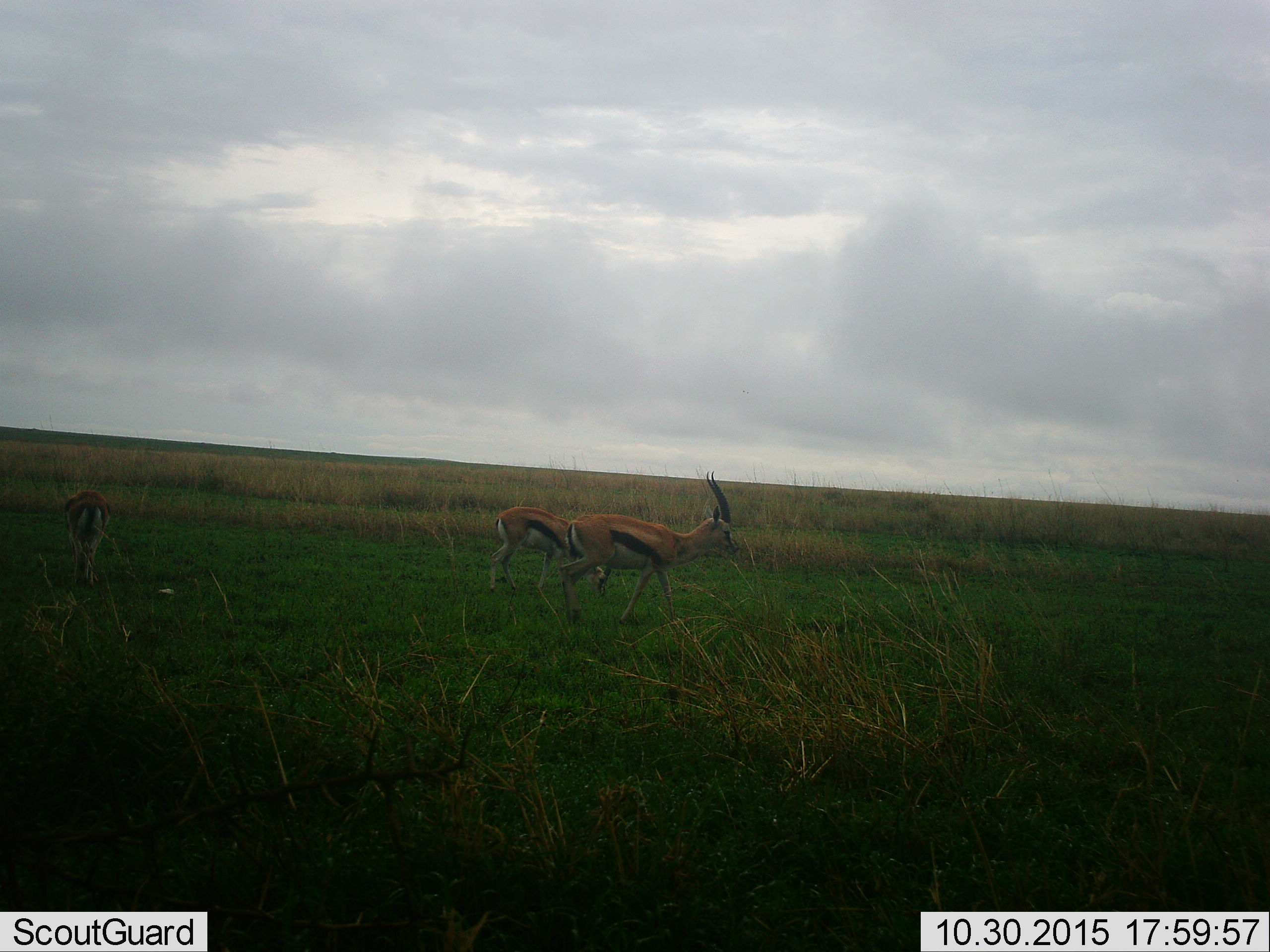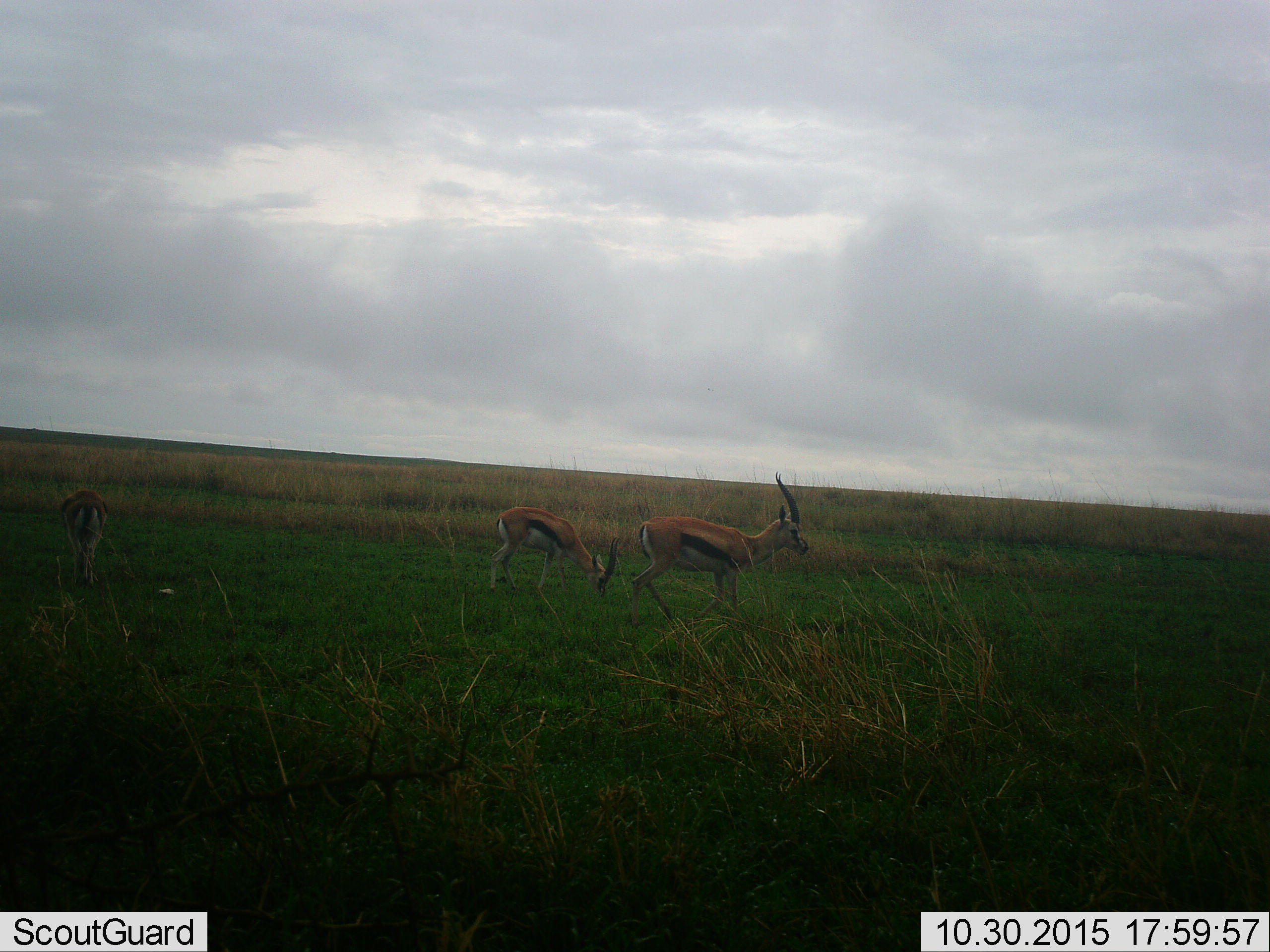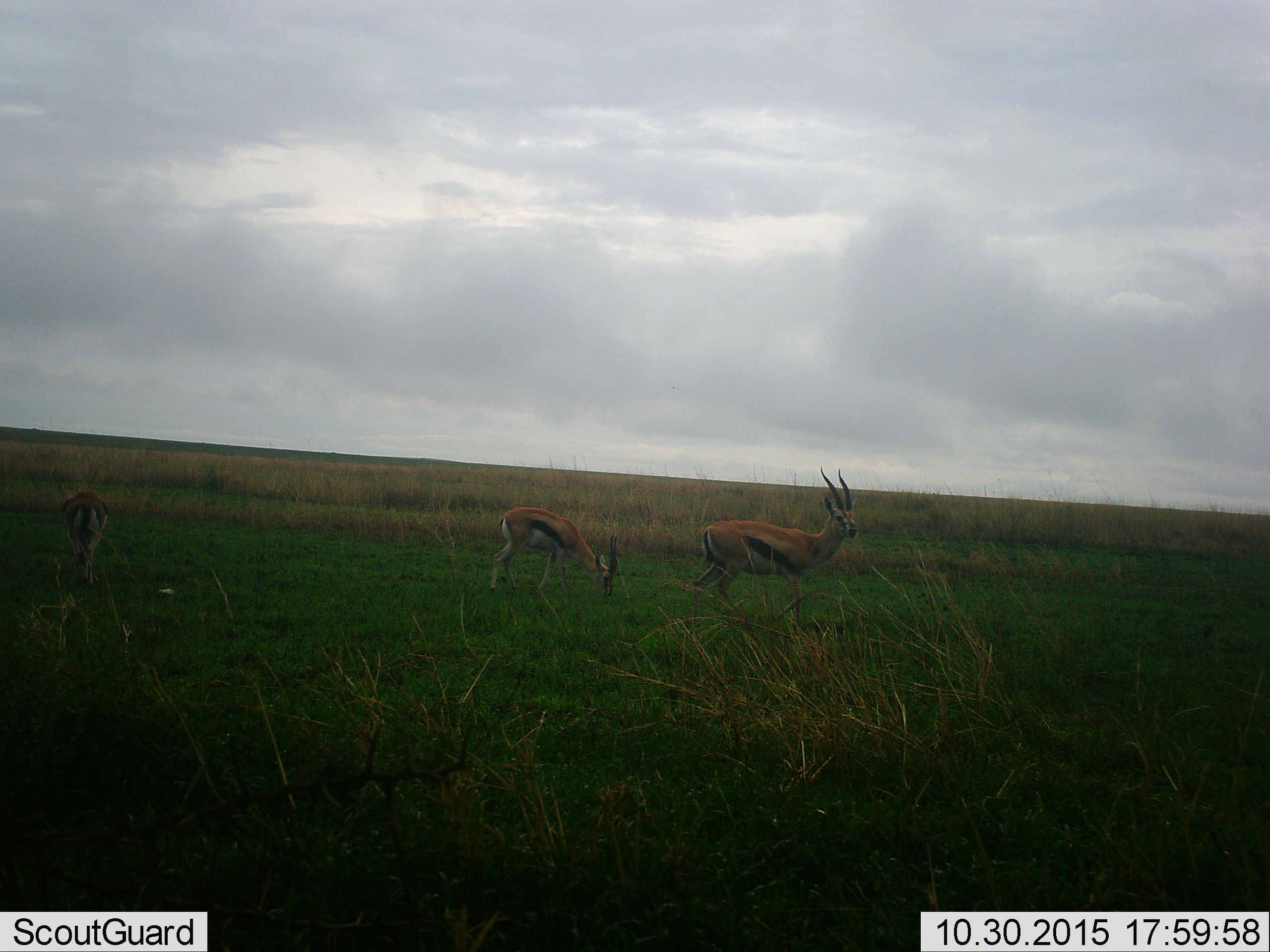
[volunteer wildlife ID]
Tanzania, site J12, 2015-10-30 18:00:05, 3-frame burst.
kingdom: Animalia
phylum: Chordata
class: Mammalia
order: Artiodactyla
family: Bovidae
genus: Eudorcas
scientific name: Eudorcas thomsonii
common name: thomson's gazelle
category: gazellethomsons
Gazellethomsons (thomson's gazelle) (Eudorcas thomsonii), count 3. Behavior (volunteer vote fractions): standing 57%, resting 0%, moving 86%, interacting 0%. Young present (vote fraction): 0%. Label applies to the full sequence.